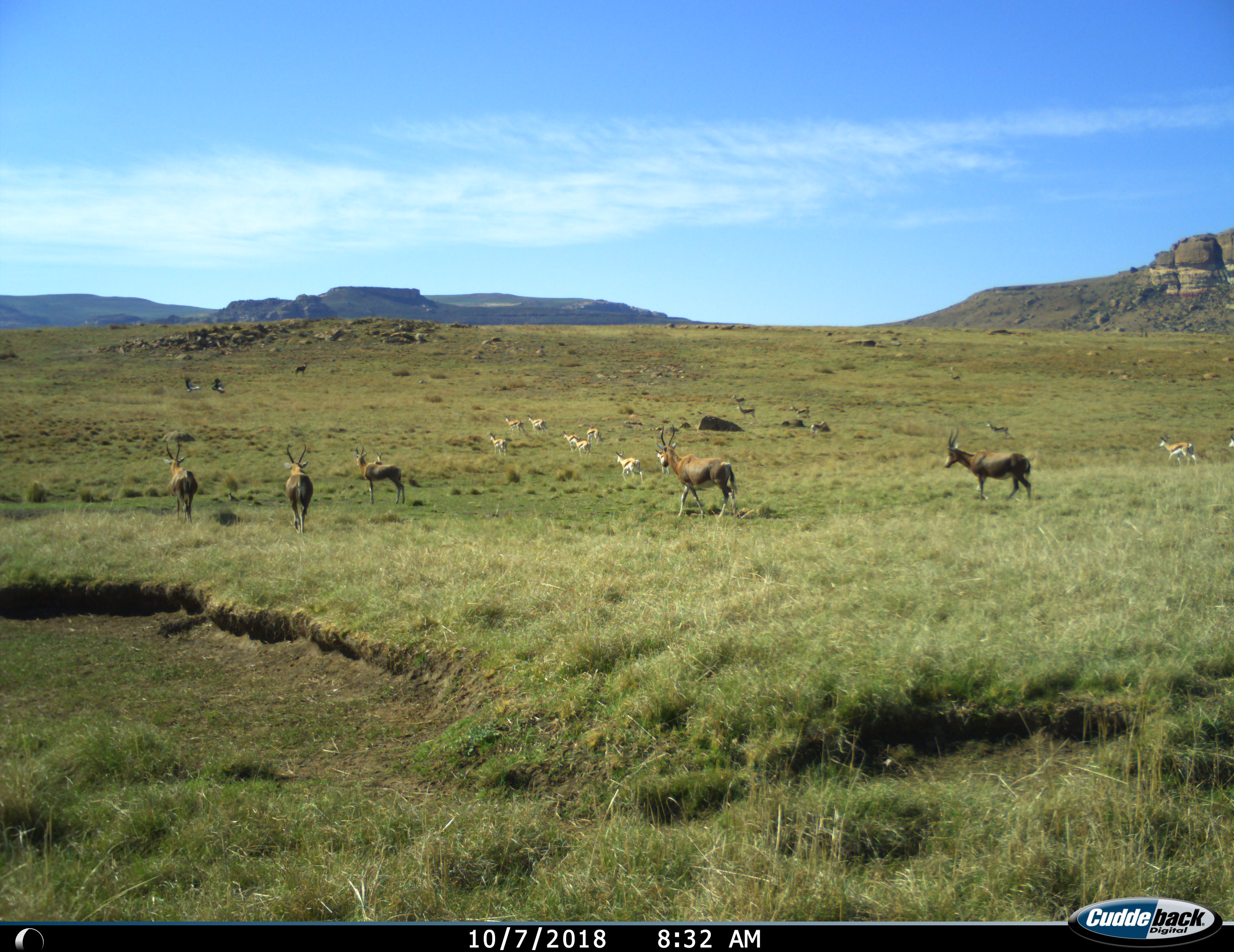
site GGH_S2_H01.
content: unidentified animal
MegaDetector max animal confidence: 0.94